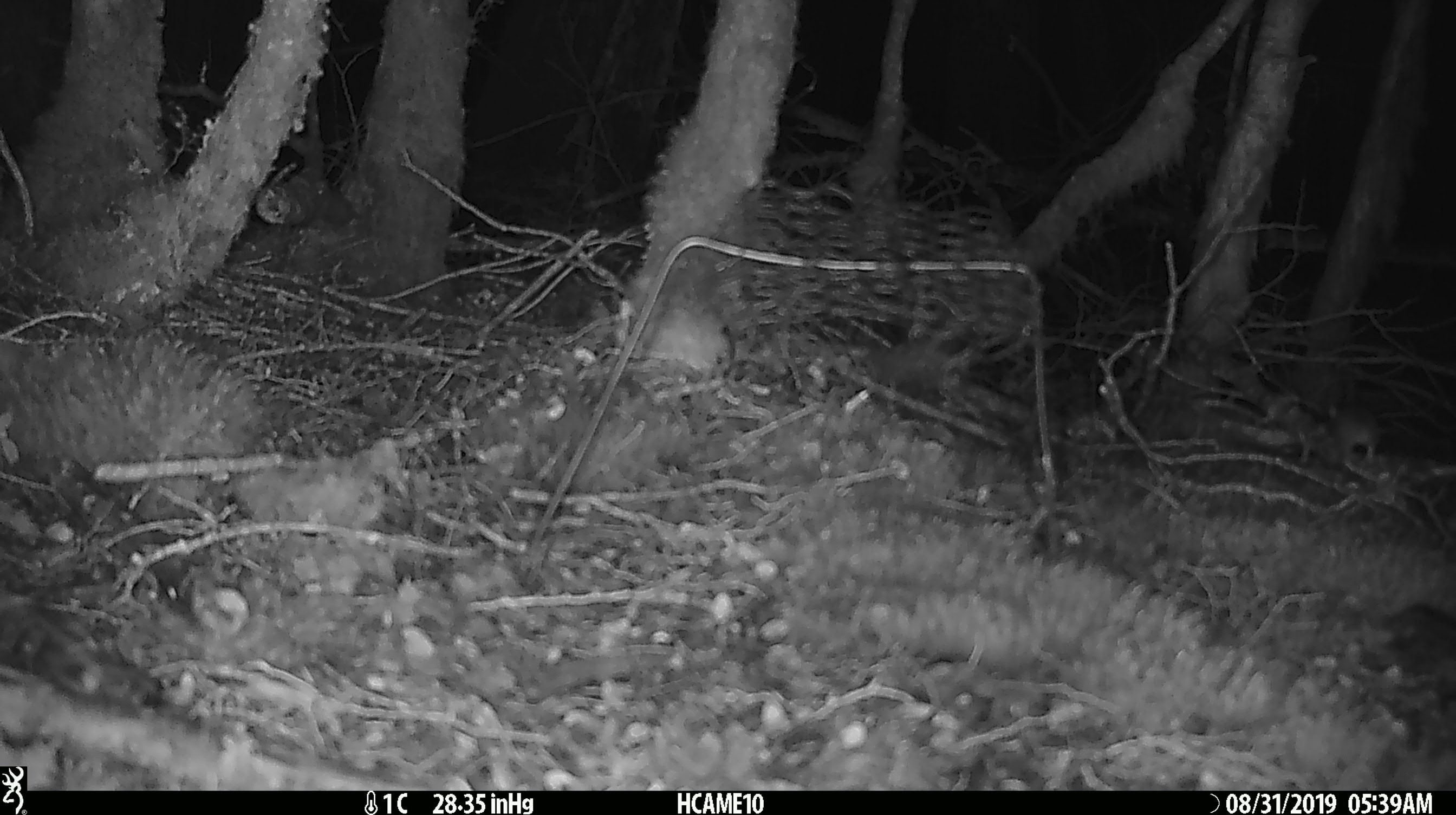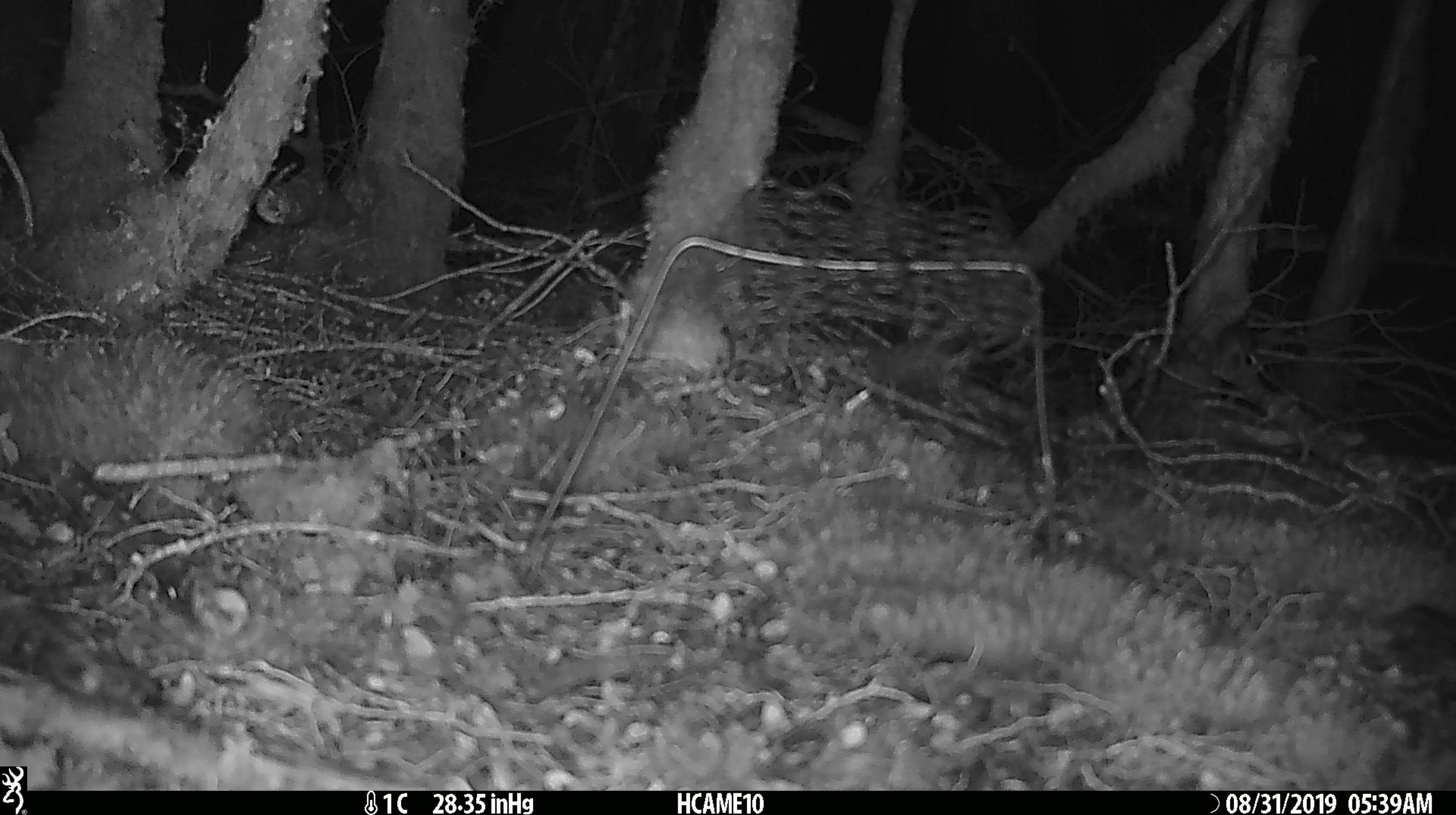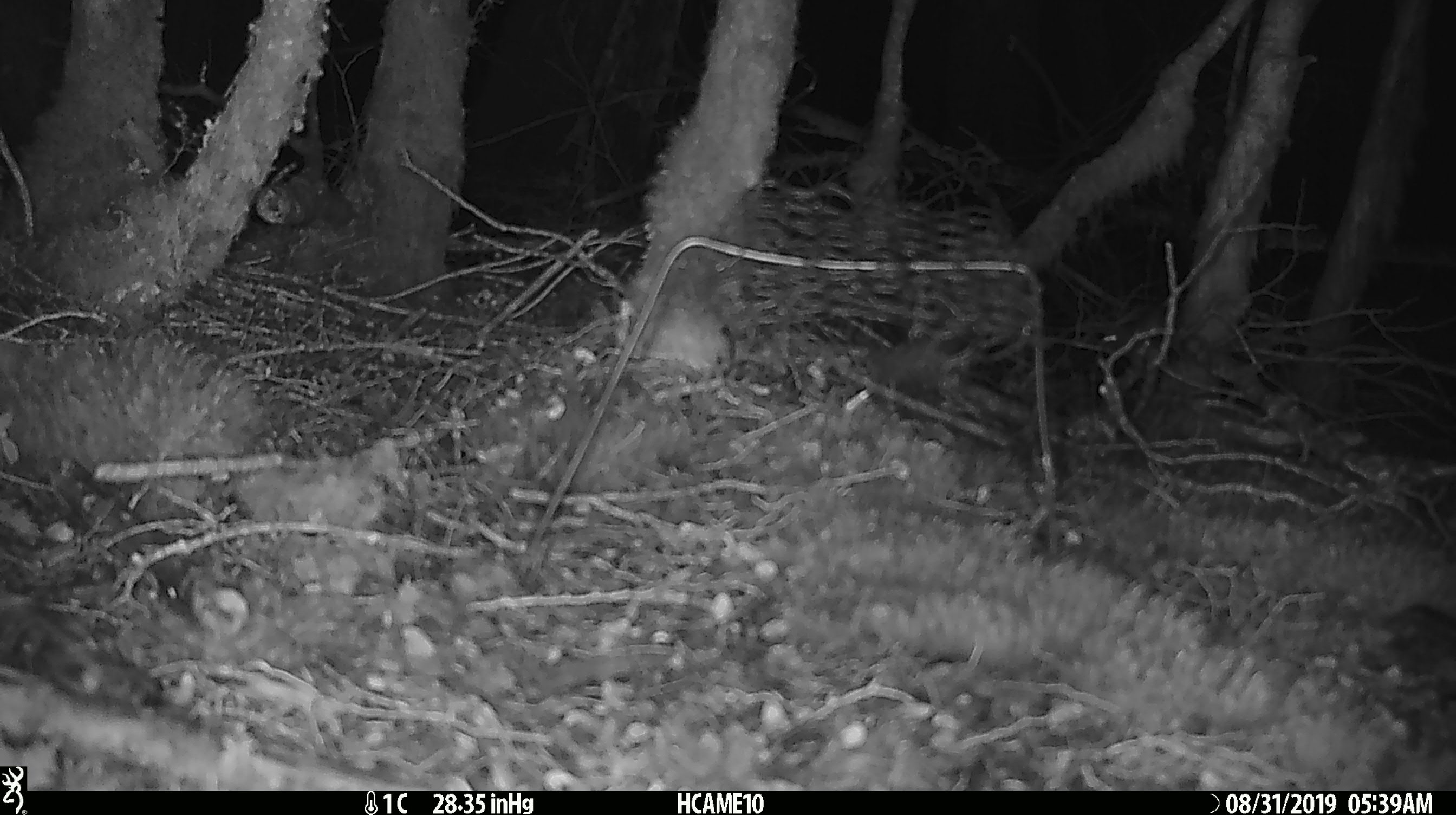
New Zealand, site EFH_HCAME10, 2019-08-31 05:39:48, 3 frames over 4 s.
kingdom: Animalia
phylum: Chordata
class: Mammalia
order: Rodentia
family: Muridae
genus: Mus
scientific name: Mus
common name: mouse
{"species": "mouse (Mus)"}